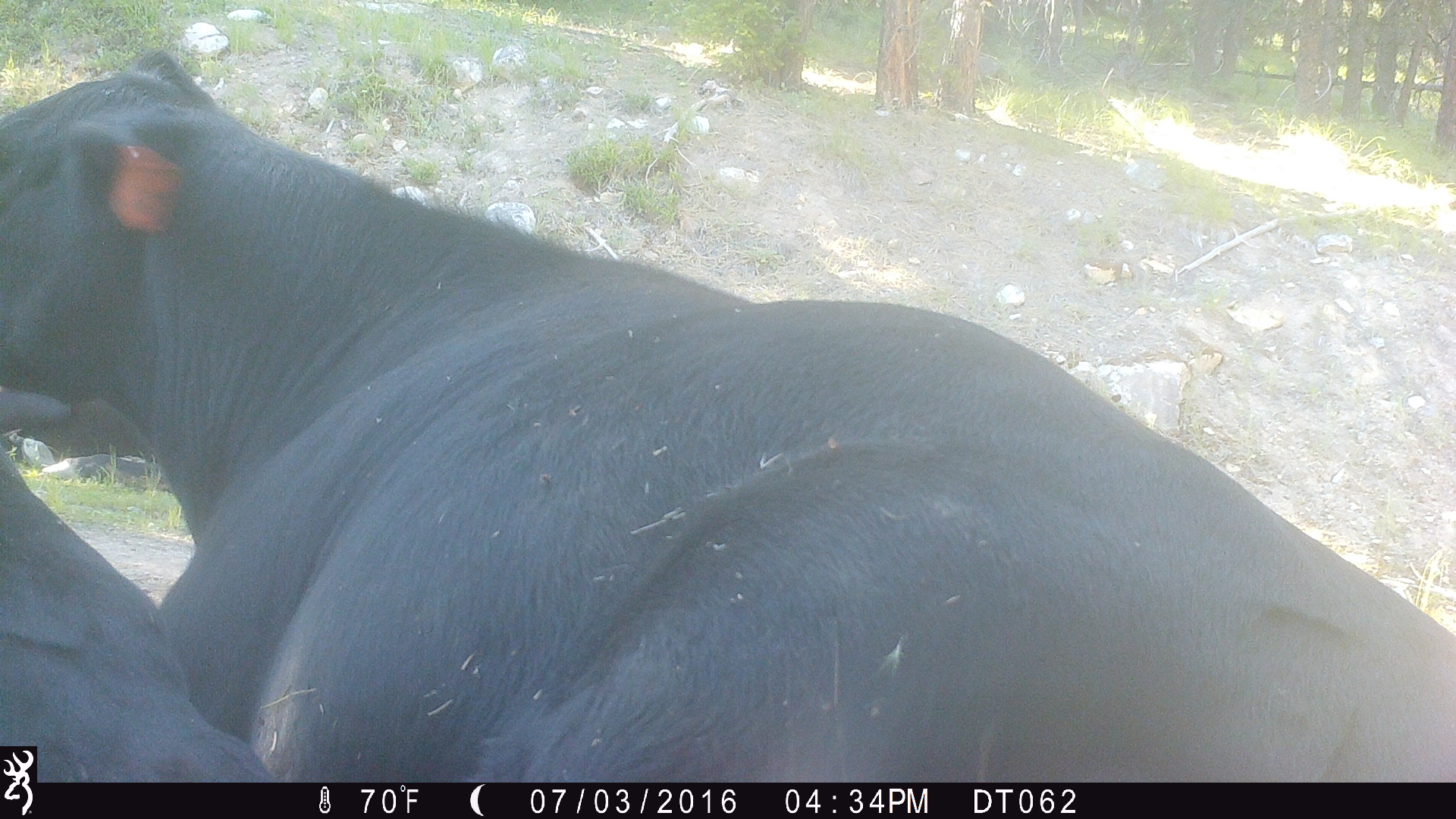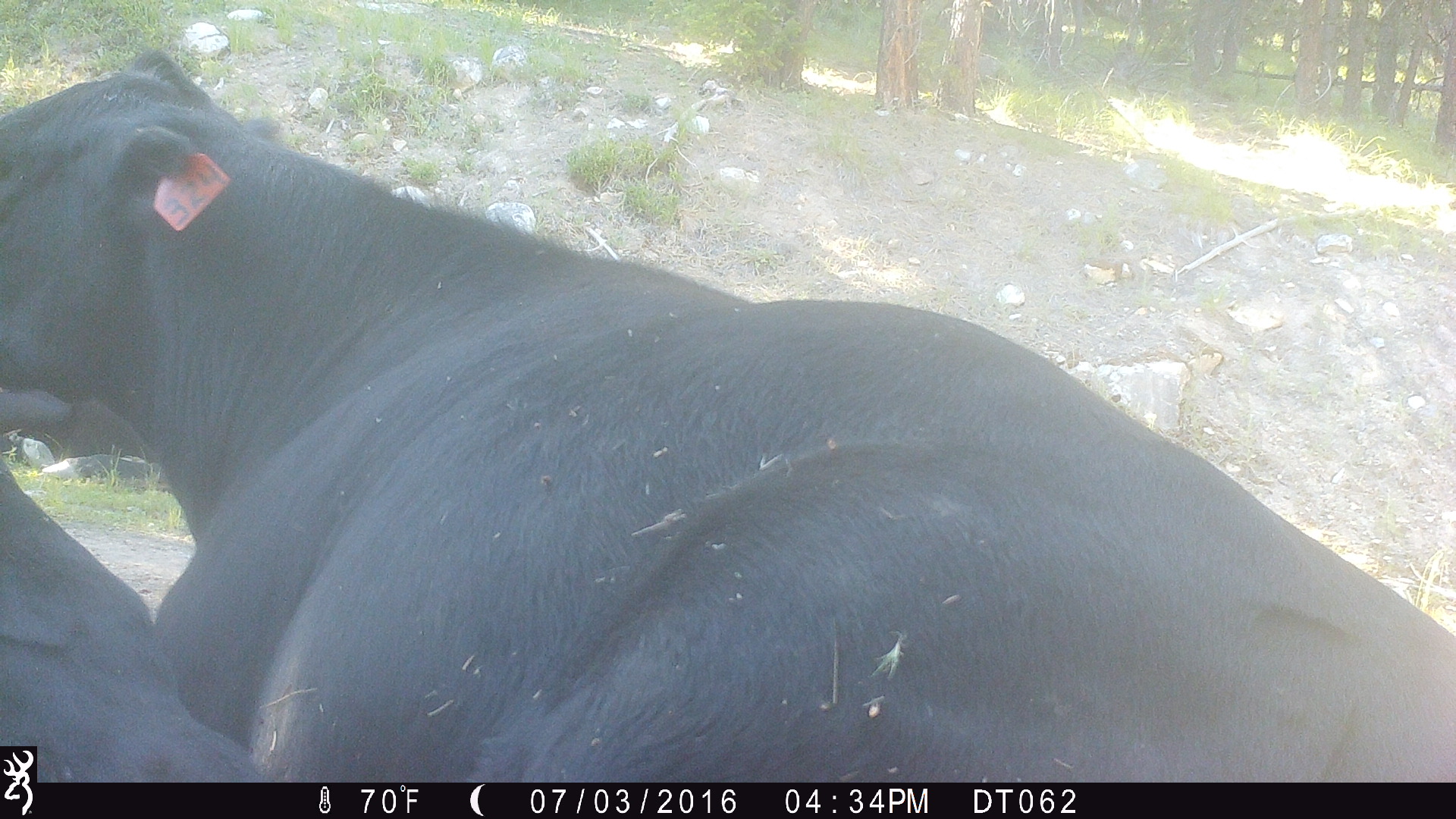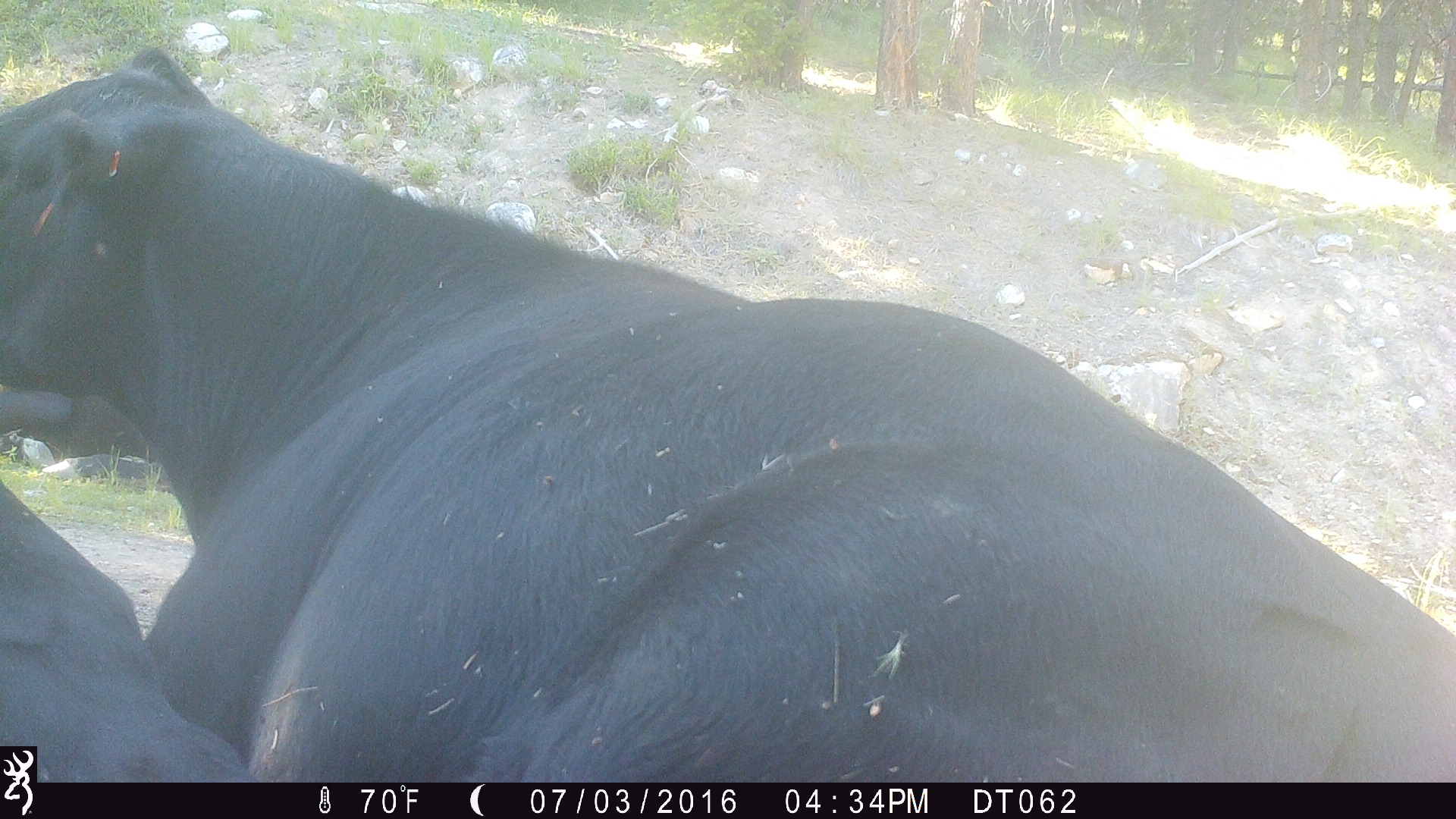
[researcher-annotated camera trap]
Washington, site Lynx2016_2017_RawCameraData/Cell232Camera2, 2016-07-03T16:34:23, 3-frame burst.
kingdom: Animalia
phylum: Chordata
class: Mammalia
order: Artiodactyla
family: Bovidae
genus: Bos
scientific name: Bos taurus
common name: domestic cattle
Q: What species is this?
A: Domestic cattle (Bos taurus).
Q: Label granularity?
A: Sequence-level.